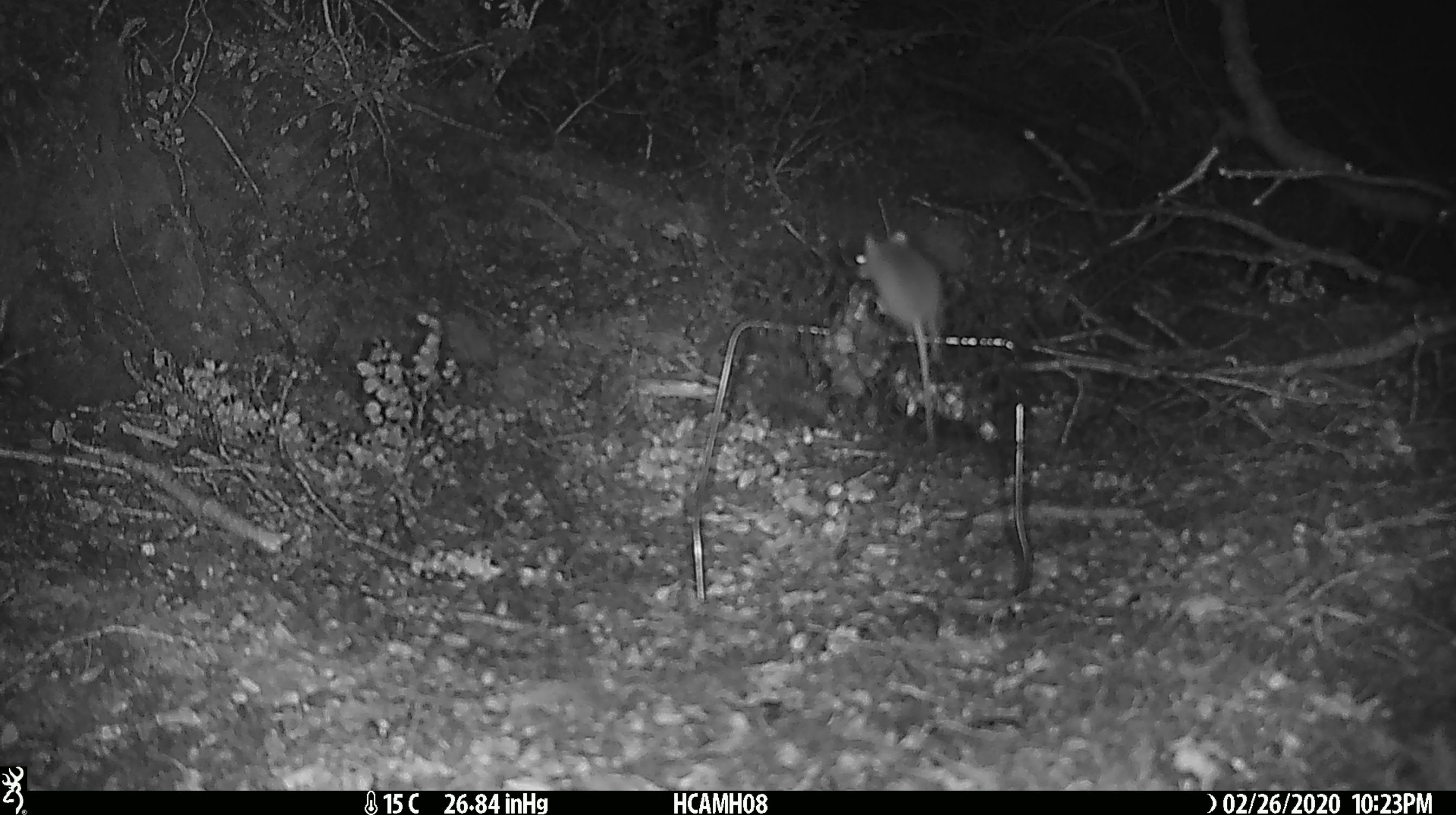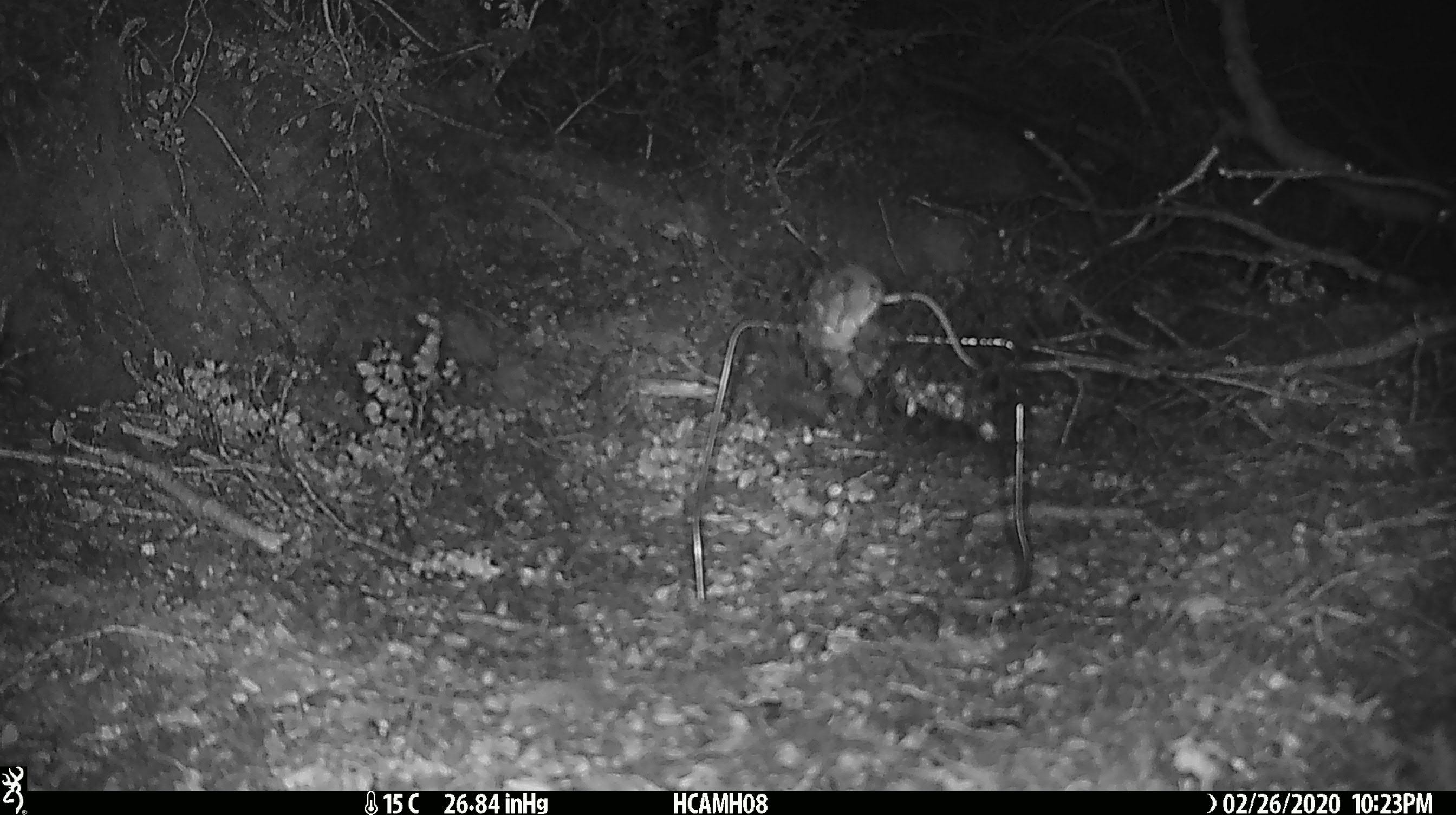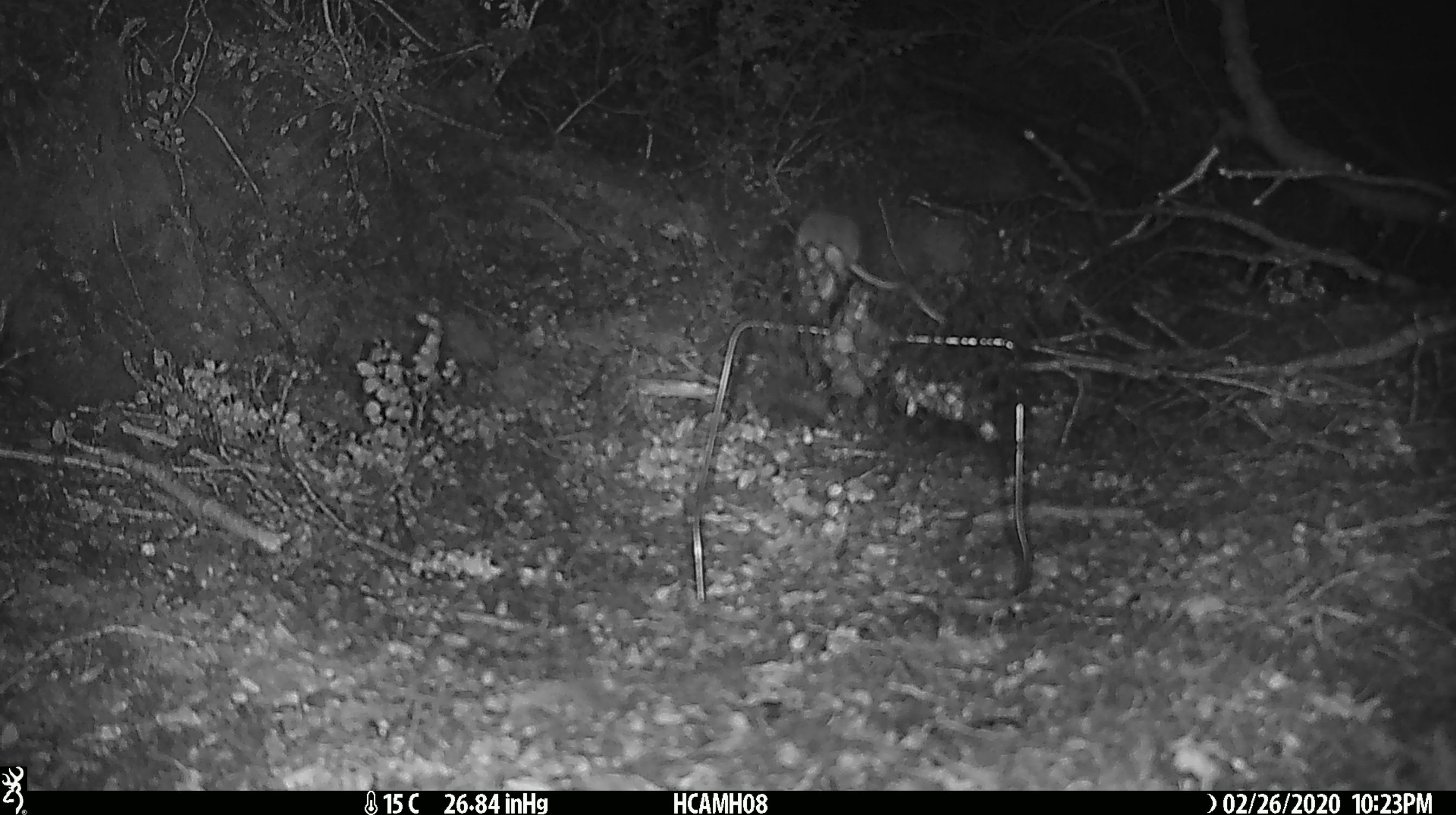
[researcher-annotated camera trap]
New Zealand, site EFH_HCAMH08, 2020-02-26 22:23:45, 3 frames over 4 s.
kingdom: Animalia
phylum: Chordata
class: Mammalia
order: Rodentia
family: Muridae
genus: Mus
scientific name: Mus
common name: mouse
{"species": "mouse (Mus)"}